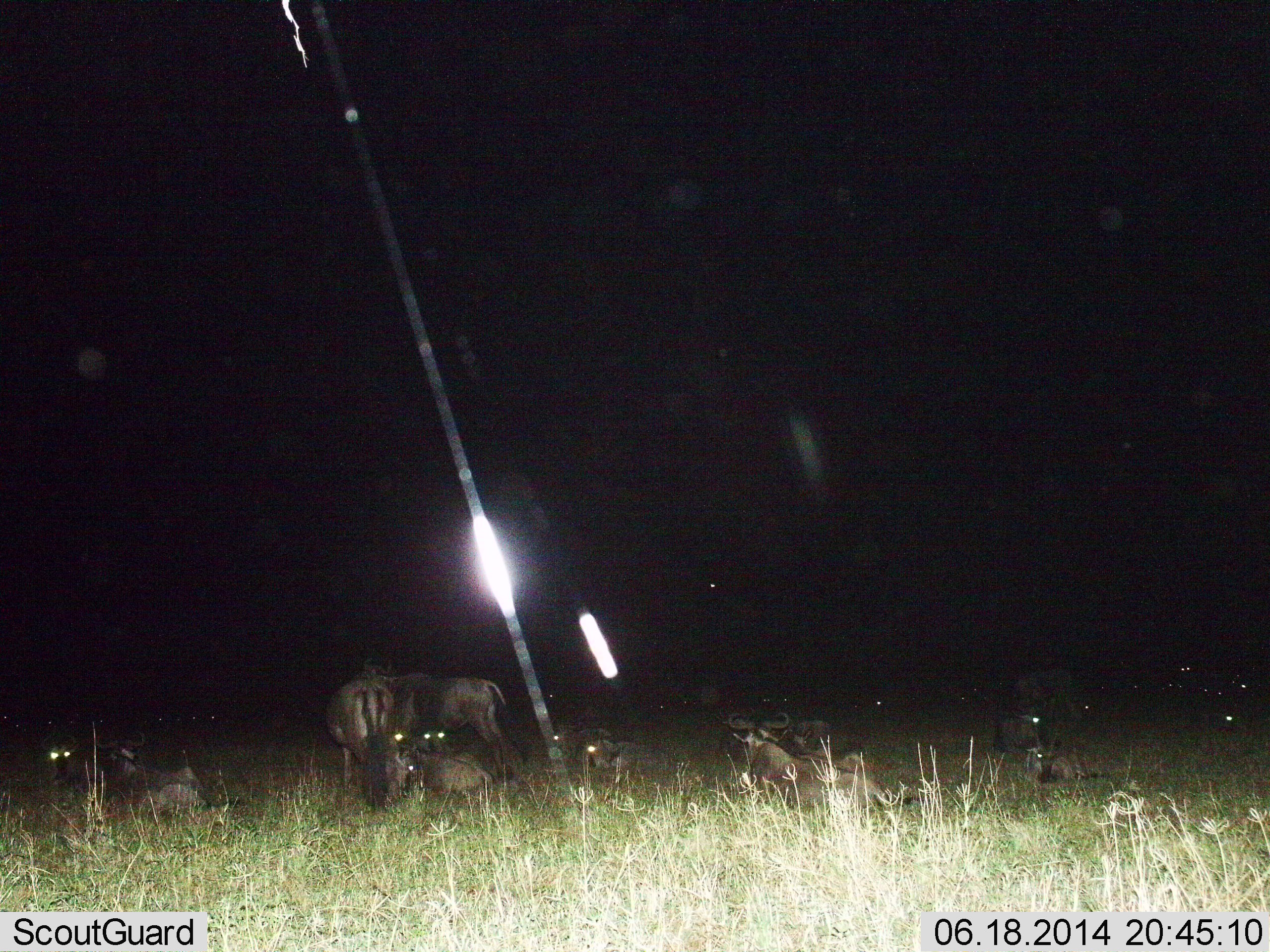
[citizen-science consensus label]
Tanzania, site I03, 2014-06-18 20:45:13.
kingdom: Animalia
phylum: Chordata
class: Mammalia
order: Artiodactyla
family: Bovidae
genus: Connochaetes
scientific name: Connochaetes taurinus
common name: blue wildebeest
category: wildebeest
Wildebeest (blue wildebeest) (Connochaetes taurinus), count 11-50. Behavior (volunteer vote fractions): standing 73%, resting 100%, moving 9%, interacting 18%. Young present (vote fraction): 0%. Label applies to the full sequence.